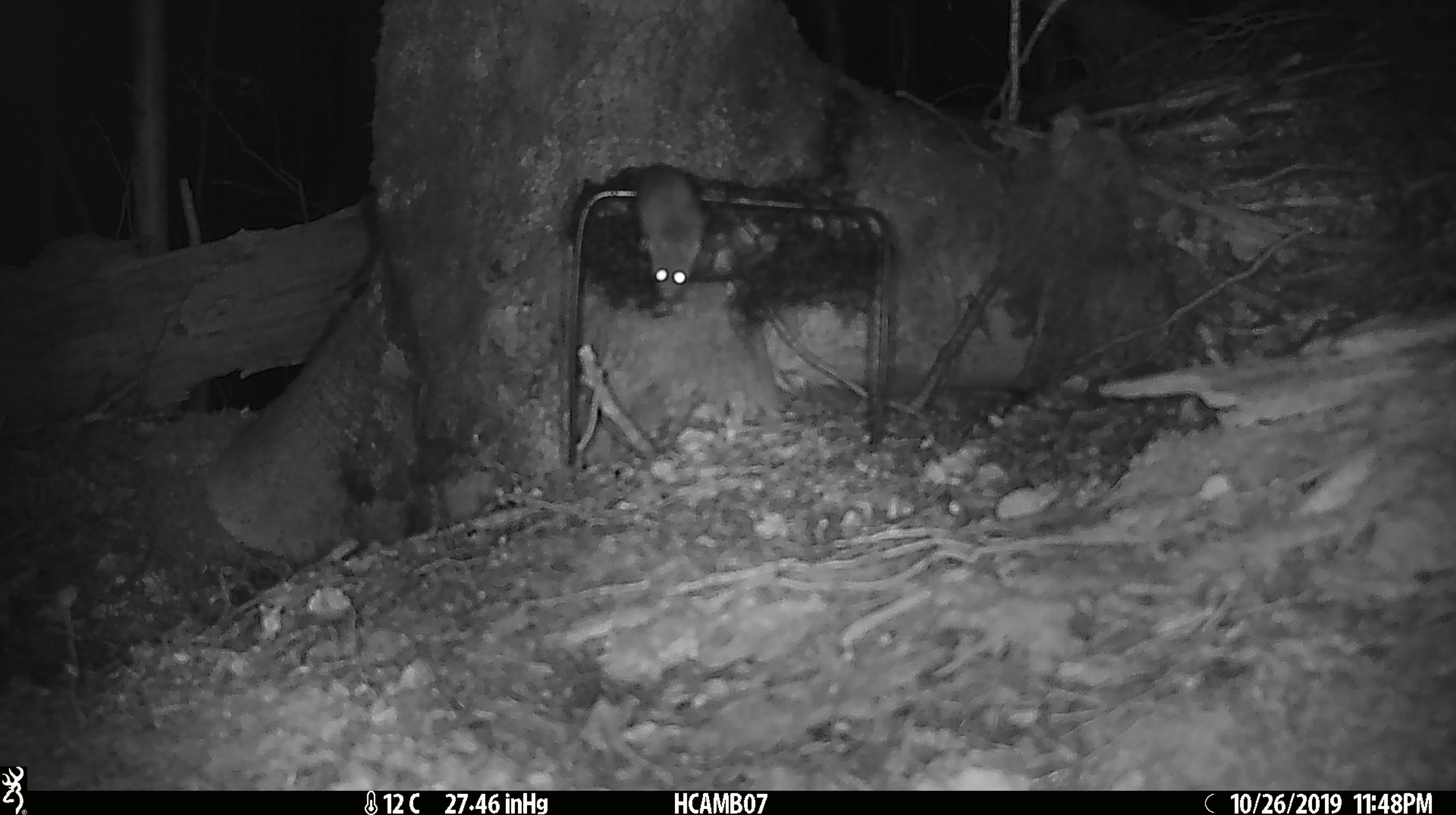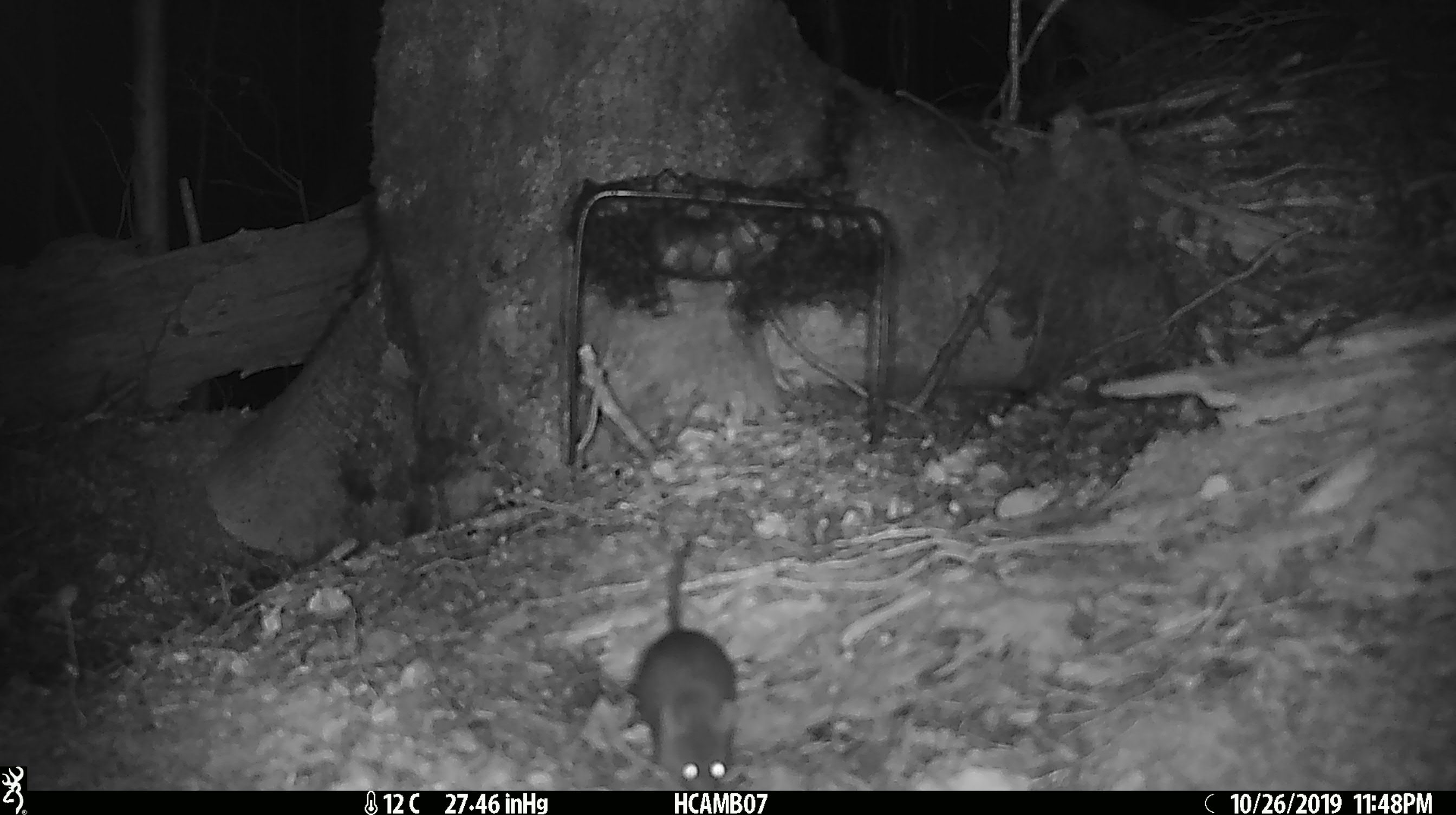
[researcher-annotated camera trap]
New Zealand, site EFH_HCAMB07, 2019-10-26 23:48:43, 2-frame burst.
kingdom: Animalia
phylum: Chordata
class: Mammalia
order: Rodentia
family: Muridae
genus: Mus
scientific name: Mus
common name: mouse